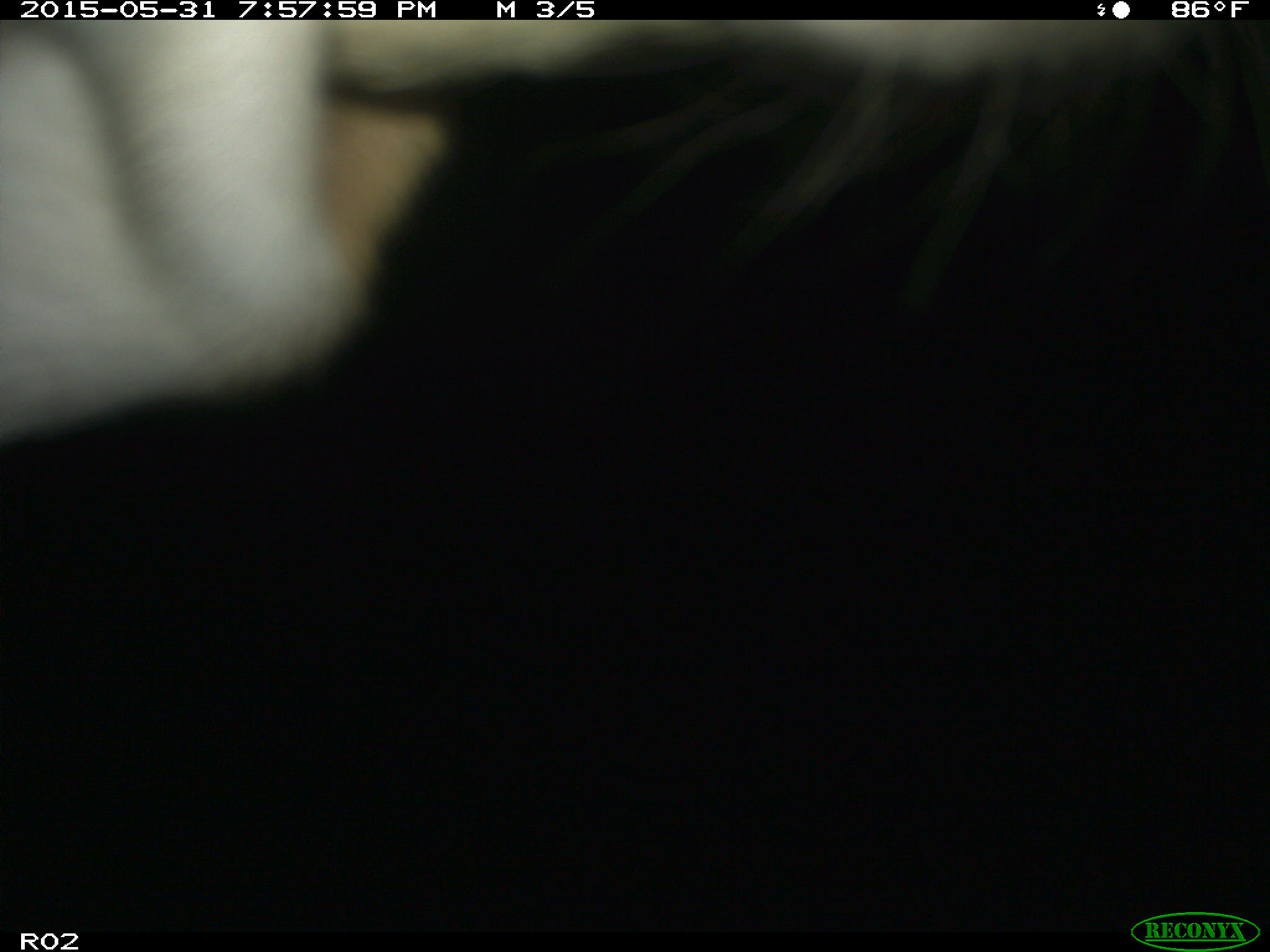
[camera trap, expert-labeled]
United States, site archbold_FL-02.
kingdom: Animalia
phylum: Chordata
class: Mammalia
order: Artiodactyla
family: Bovidae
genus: Bos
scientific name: Bos taurus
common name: domestic cow